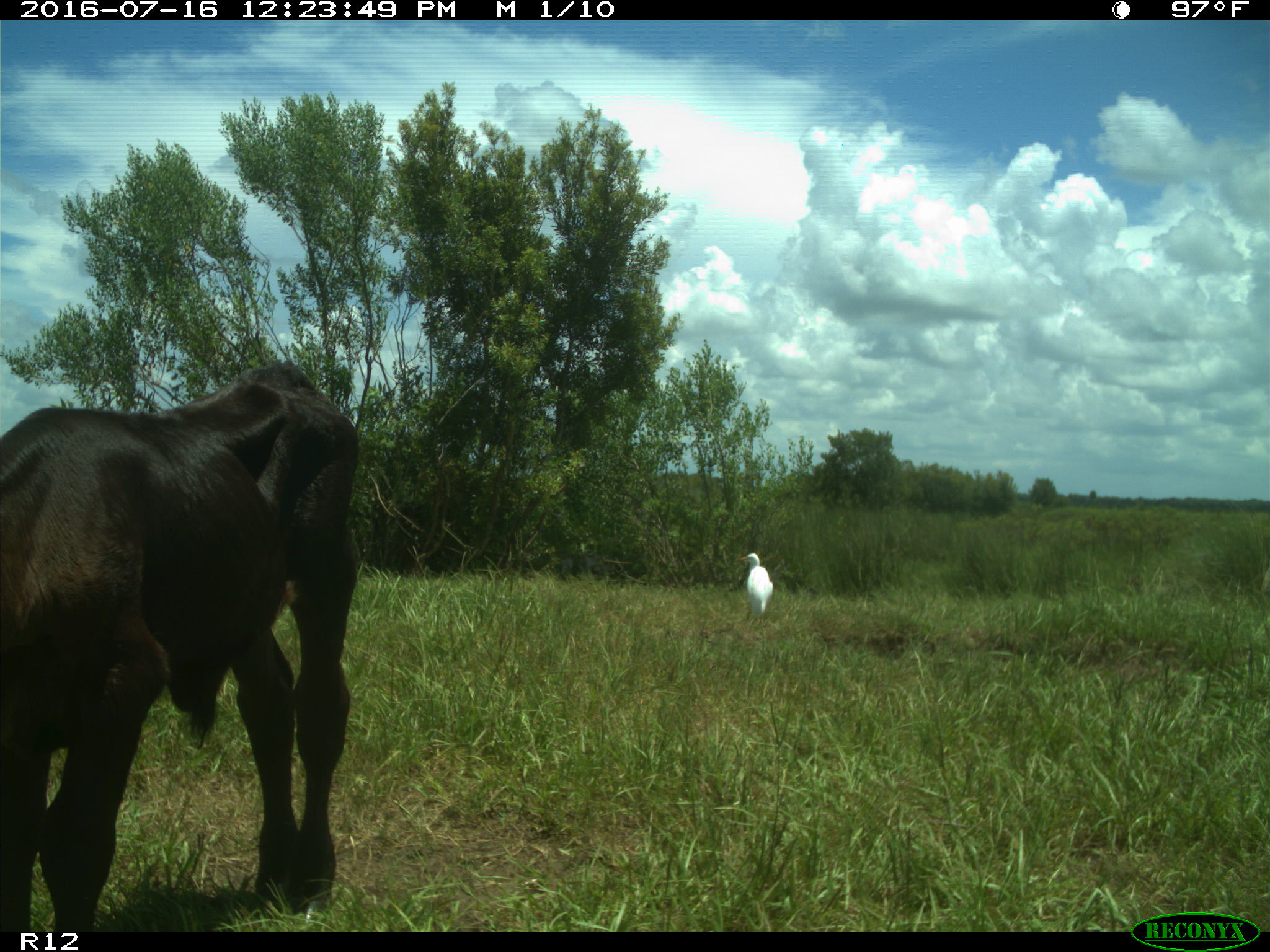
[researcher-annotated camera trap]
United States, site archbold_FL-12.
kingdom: Animalia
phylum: Chordata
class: Mammalia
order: Artiodactyla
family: Bovidae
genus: Bos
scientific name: Bos taurus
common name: domestic cow